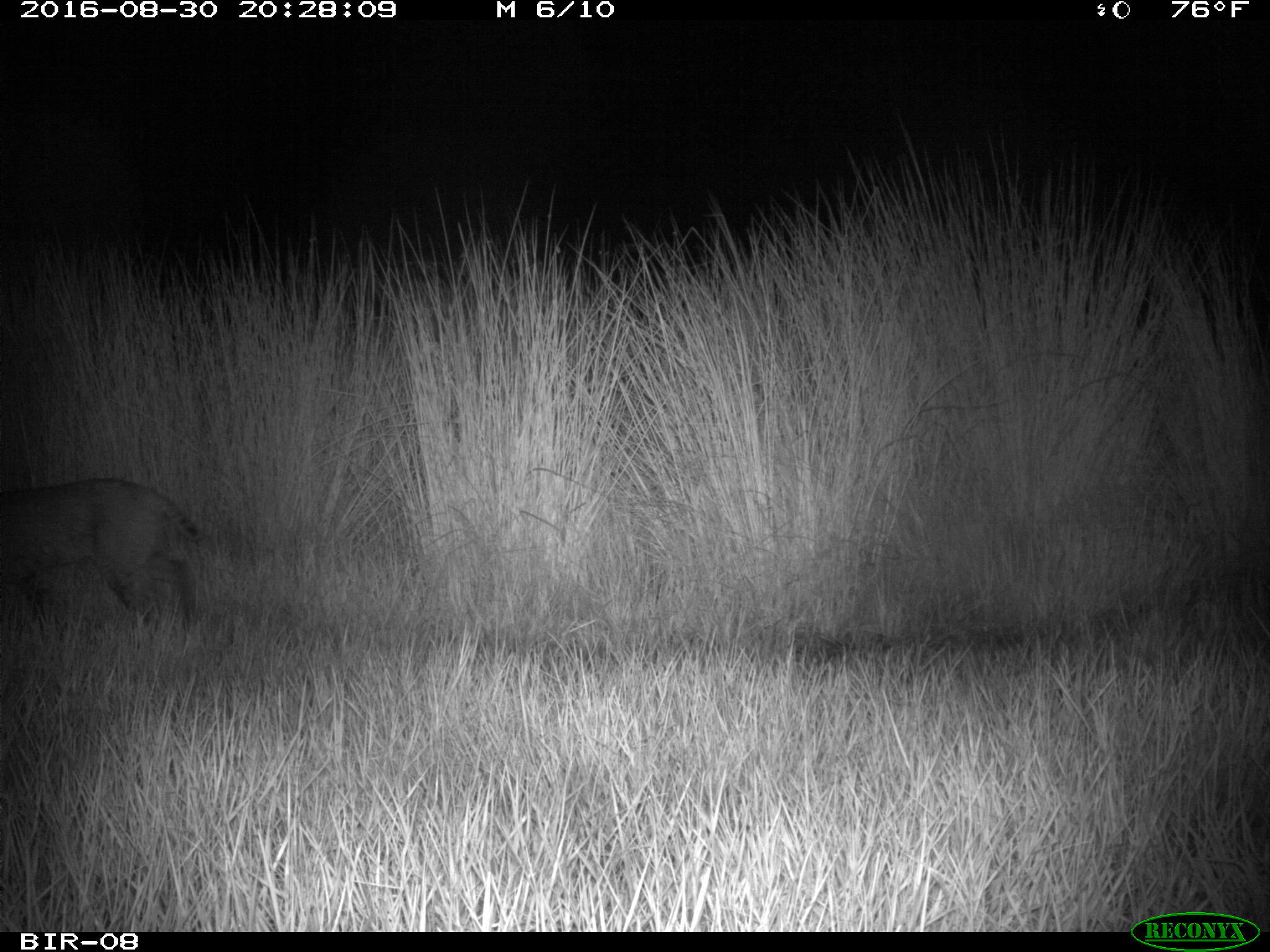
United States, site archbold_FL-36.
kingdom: Animalia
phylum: Chordata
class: Mammalia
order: Carnivora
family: Felidae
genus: Lynx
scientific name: Lynx rufus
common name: bobcat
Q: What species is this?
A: Lynx rufus (bobcat).